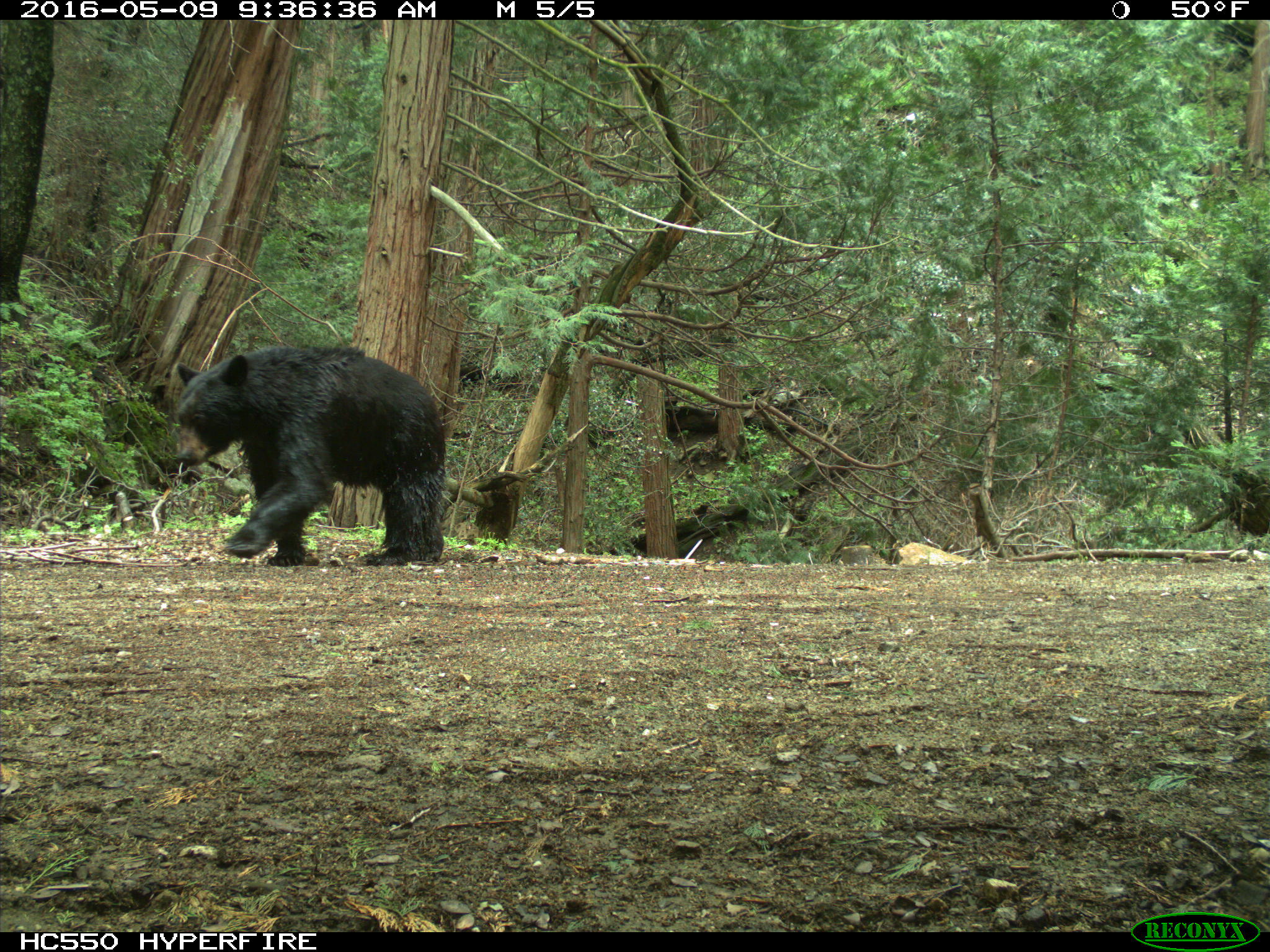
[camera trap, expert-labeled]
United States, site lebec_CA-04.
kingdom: Animalia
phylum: Chordata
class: Mammalia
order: Carnivora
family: Ursidae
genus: Ursus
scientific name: Ursus americanus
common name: american black bear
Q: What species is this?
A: Ursus americanus (american black bear).